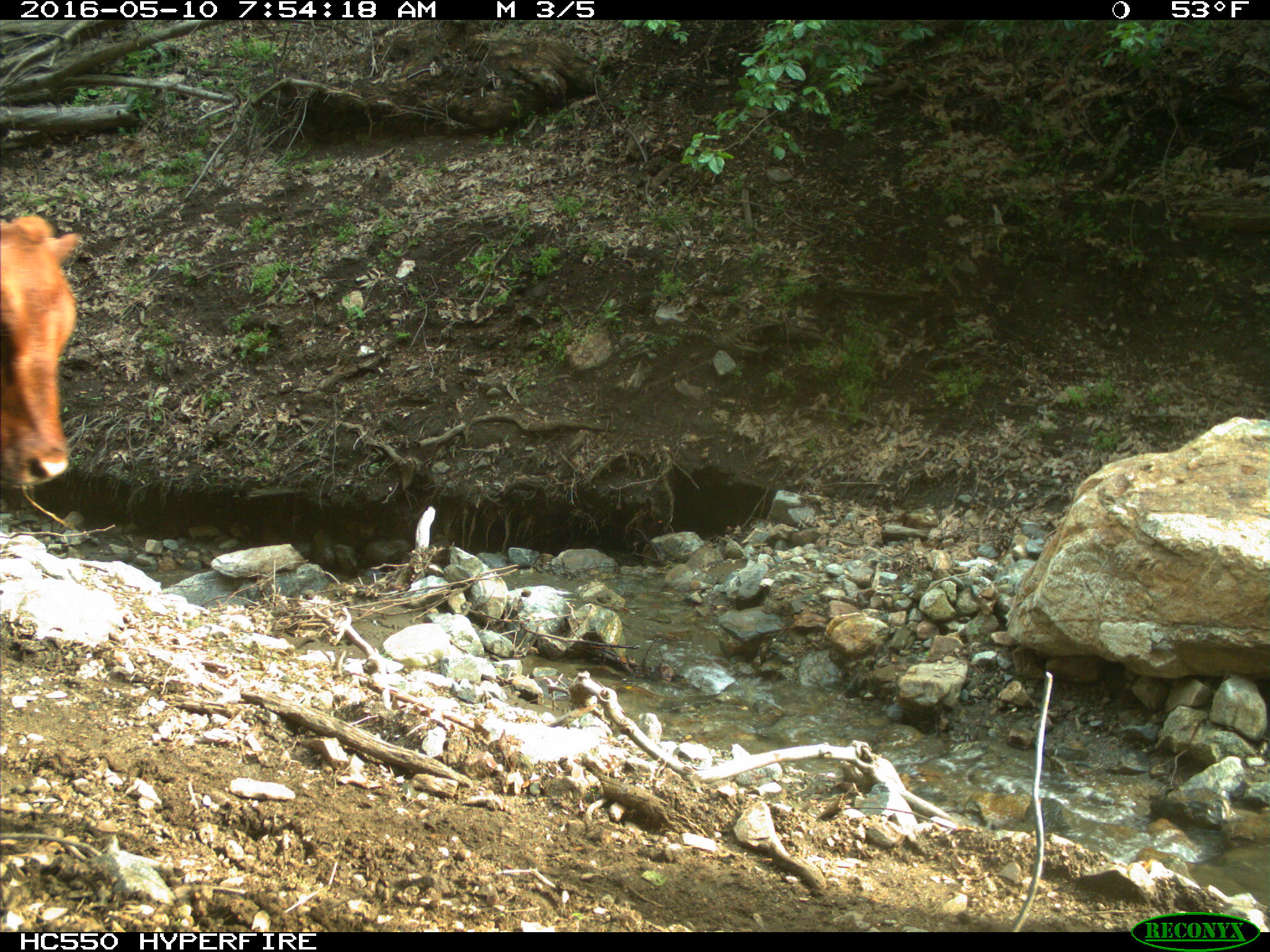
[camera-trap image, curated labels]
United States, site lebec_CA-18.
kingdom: Animalia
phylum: Chordata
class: Mammalia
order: Artiodactyla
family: Bovidae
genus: Bos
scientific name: Bos taurus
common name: domestic cow